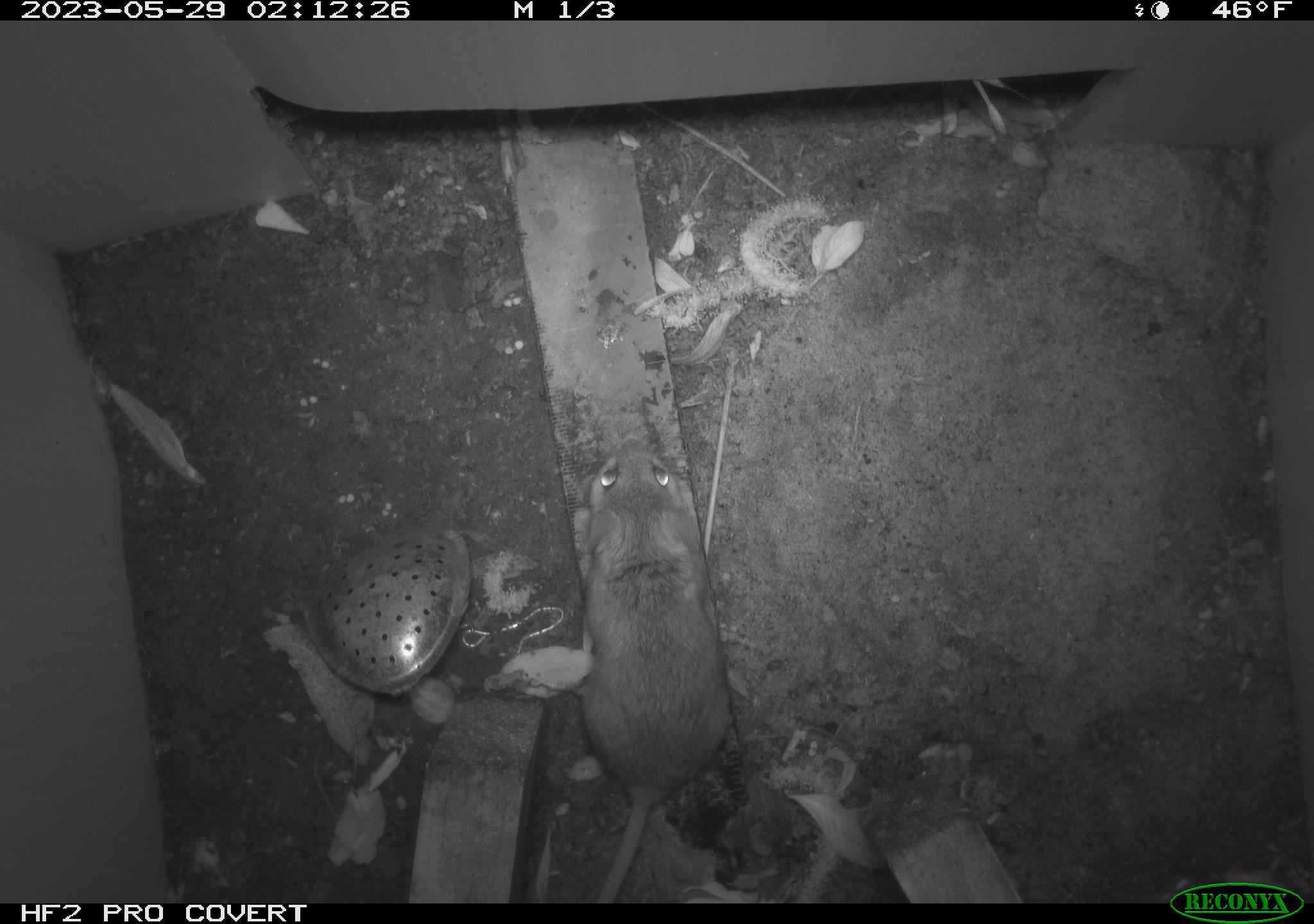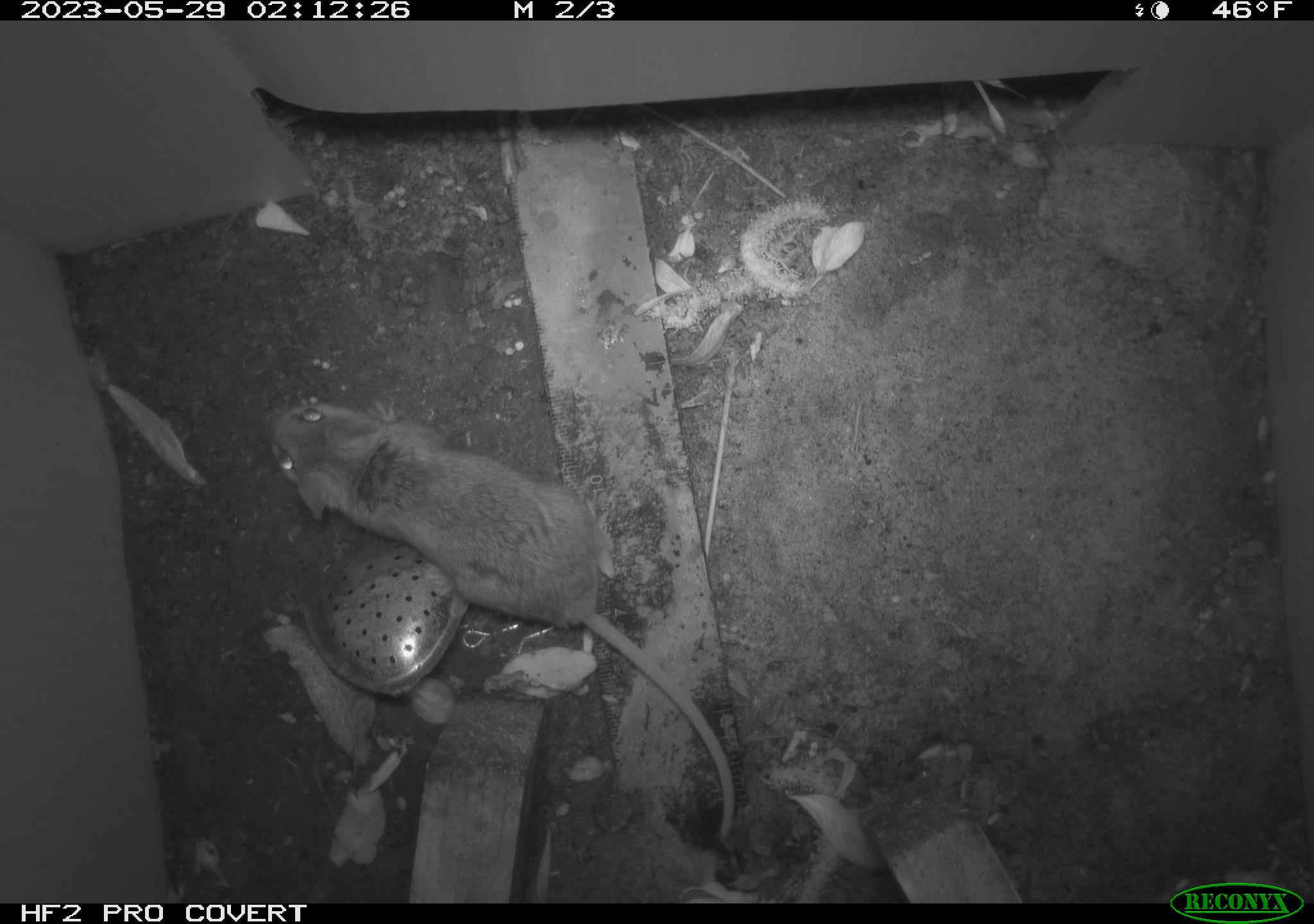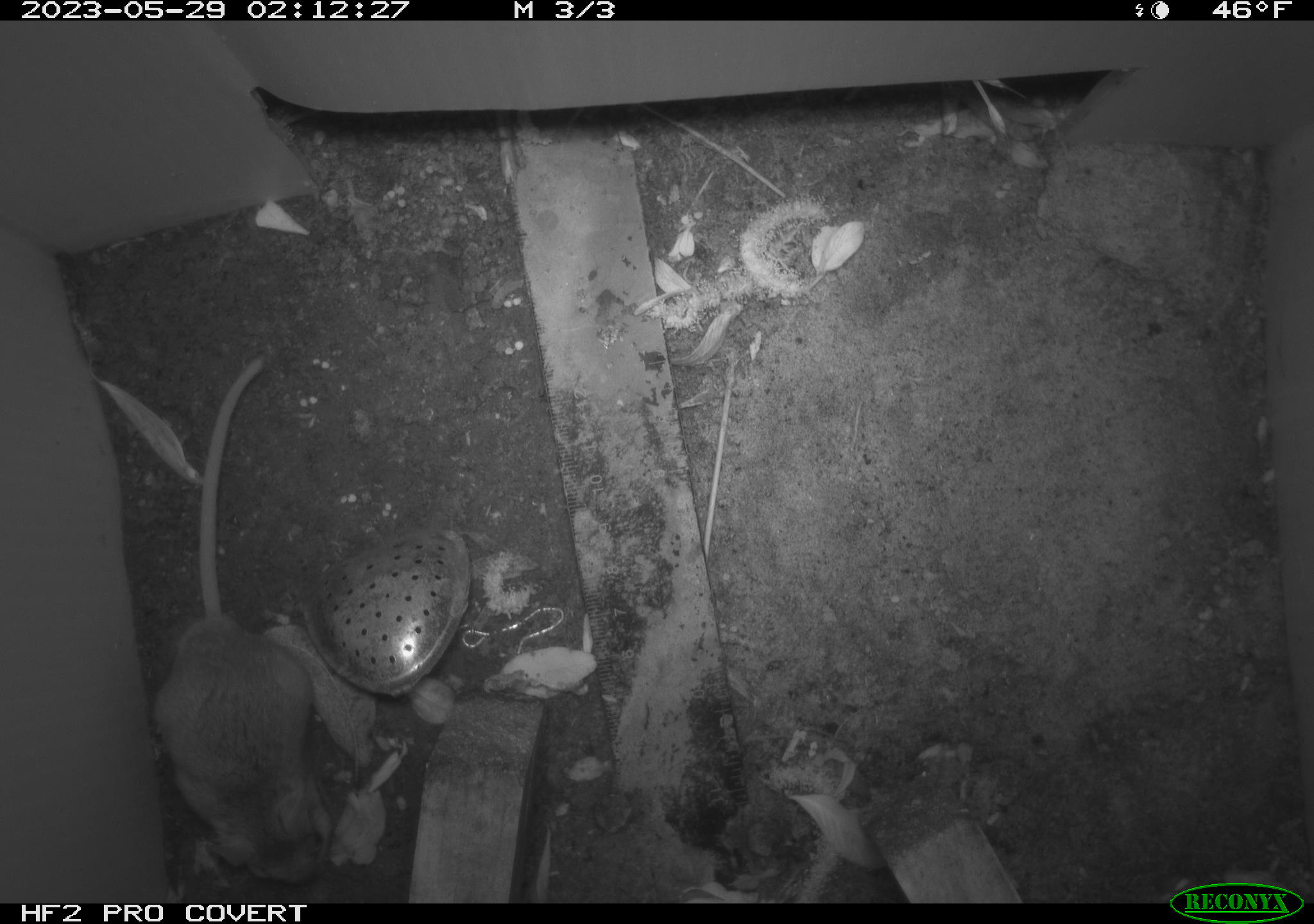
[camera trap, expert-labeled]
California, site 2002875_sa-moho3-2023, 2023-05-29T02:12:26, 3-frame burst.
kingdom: Animalia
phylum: Chordata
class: Mammalia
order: Rodentia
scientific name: Rodentia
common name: mouse species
Mouse species (Rodentia).